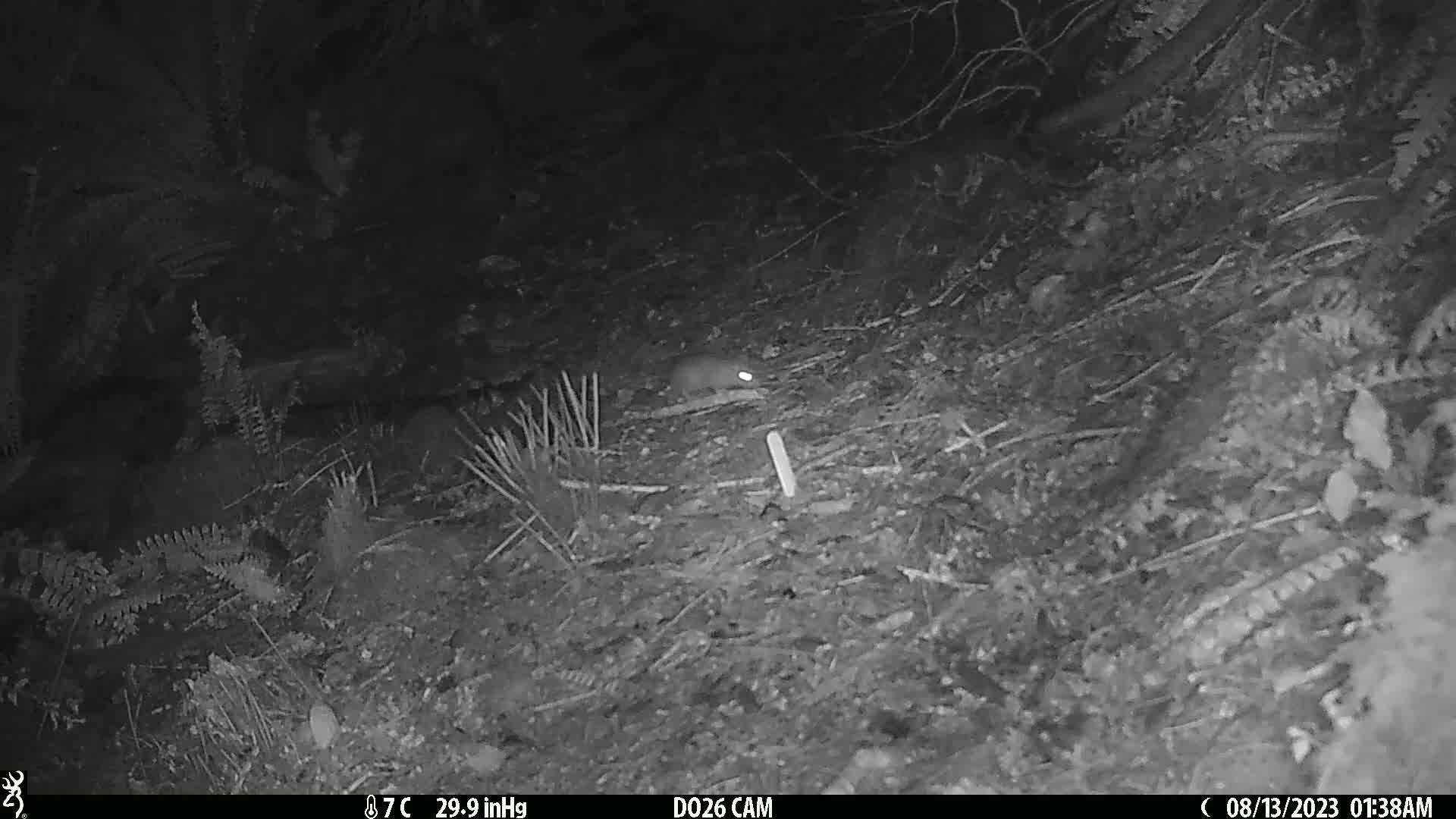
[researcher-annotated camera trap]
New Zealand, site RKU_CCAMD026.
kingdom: Animalia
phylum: Chordata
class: Mammalia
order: Rodentia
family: Muridae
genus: Rattus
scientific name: Rattus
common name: rat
Rat (Rattus).